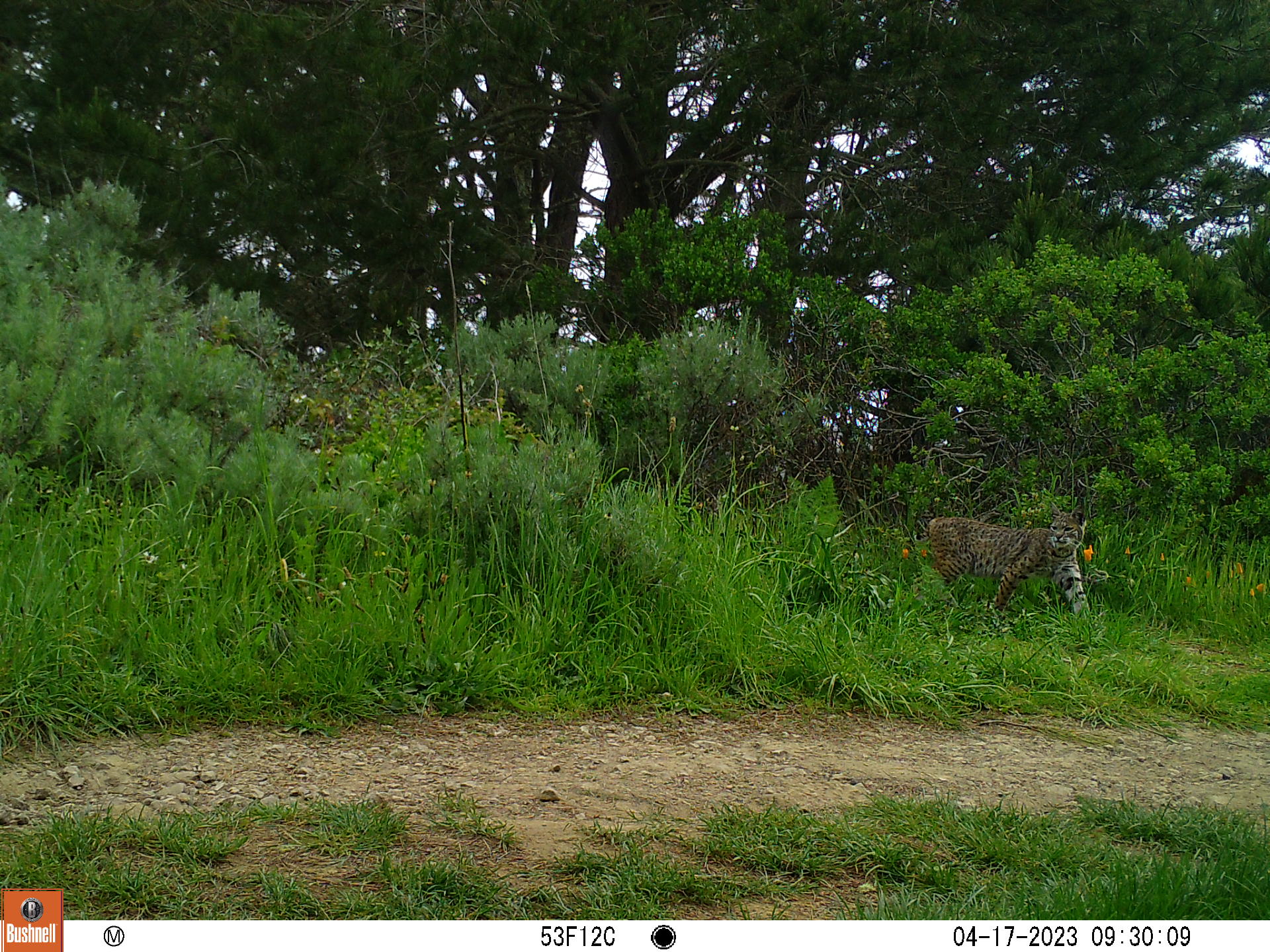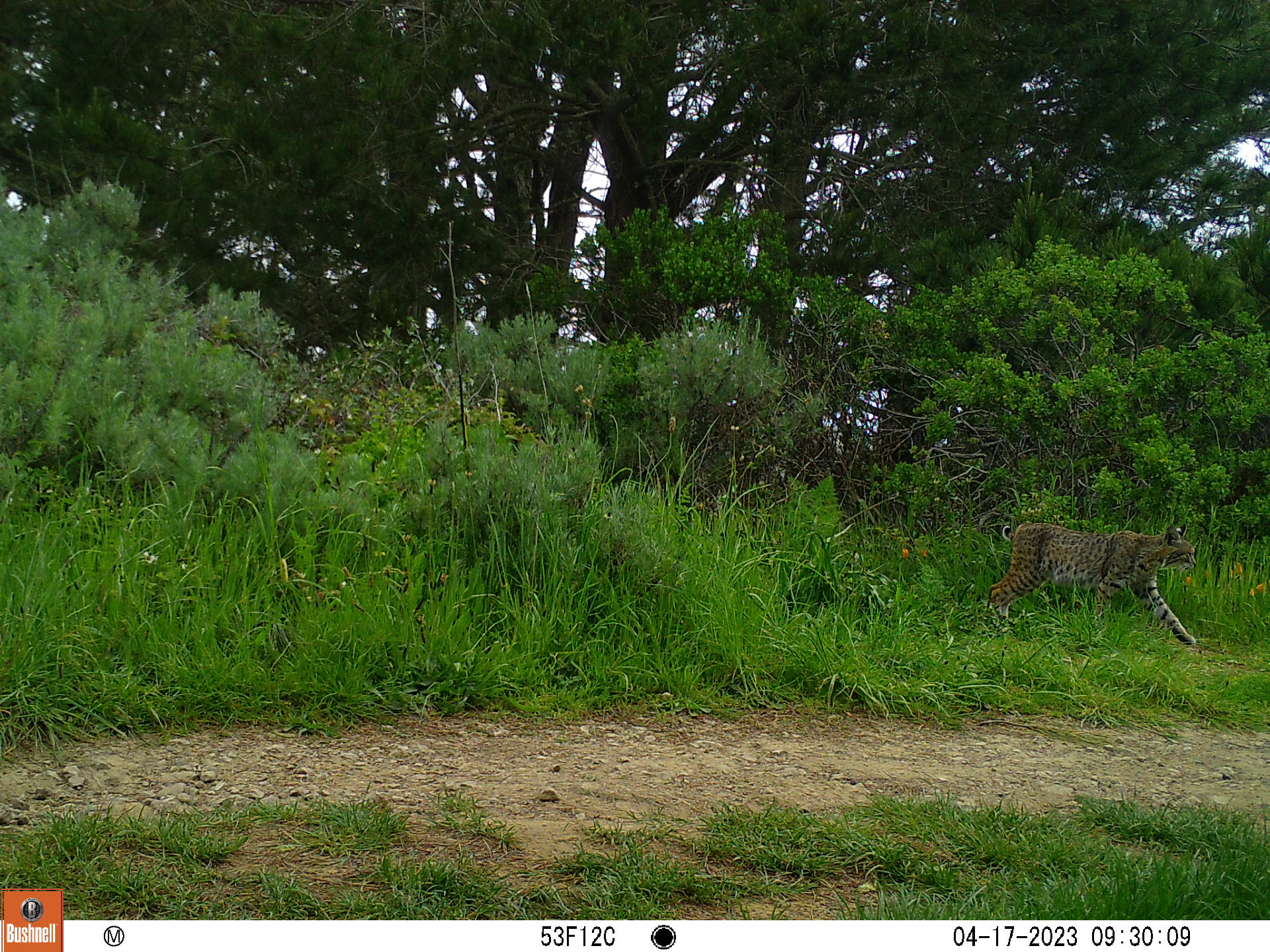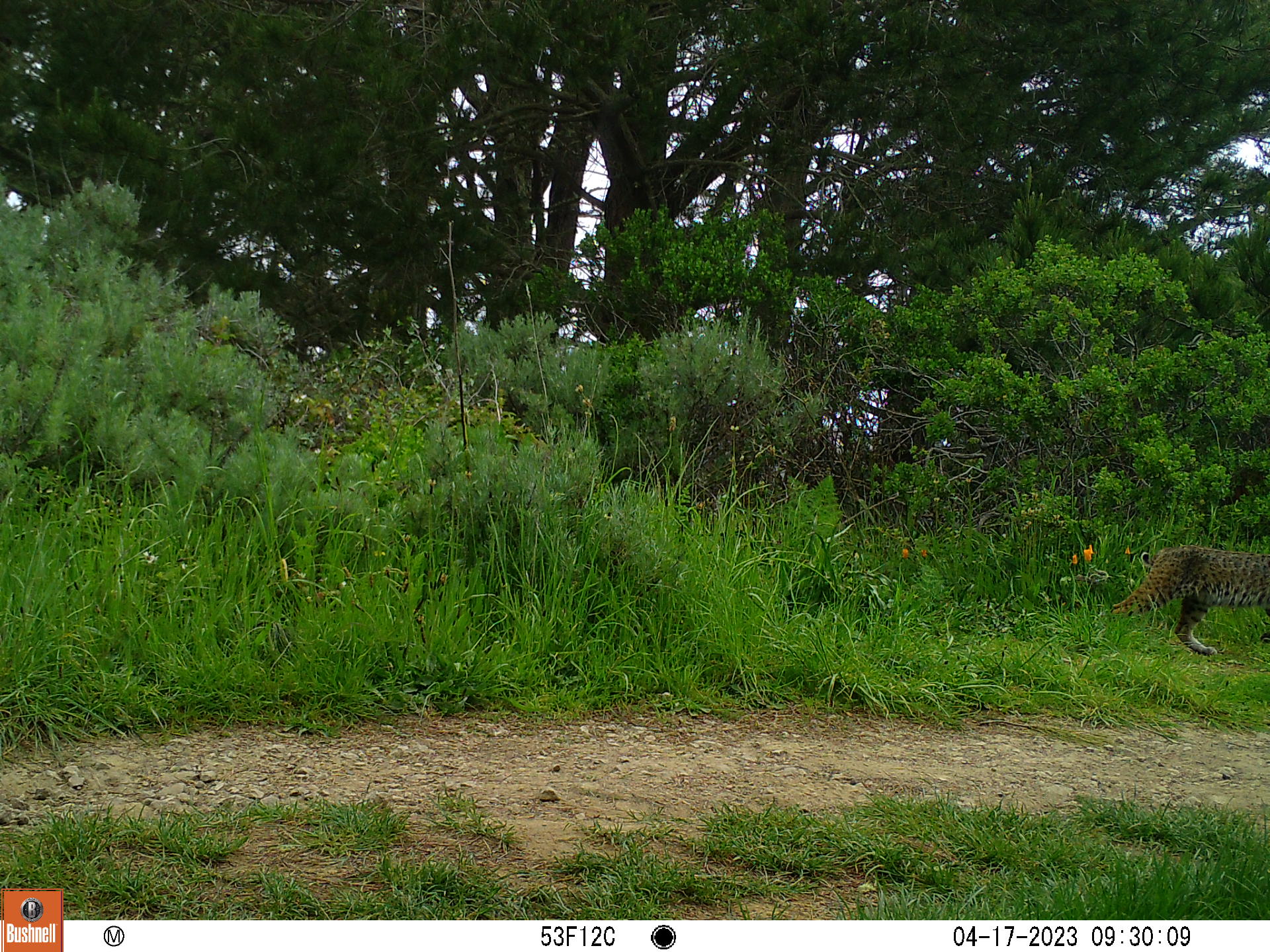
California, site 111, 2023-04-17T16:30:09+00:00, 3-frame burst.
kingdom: Animalia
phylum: Chordata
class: Mammalia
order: Carnivora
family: Felidae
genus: Lynx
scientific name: Lynx rufus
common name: bobcat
Bobcat (Lynx rufus).